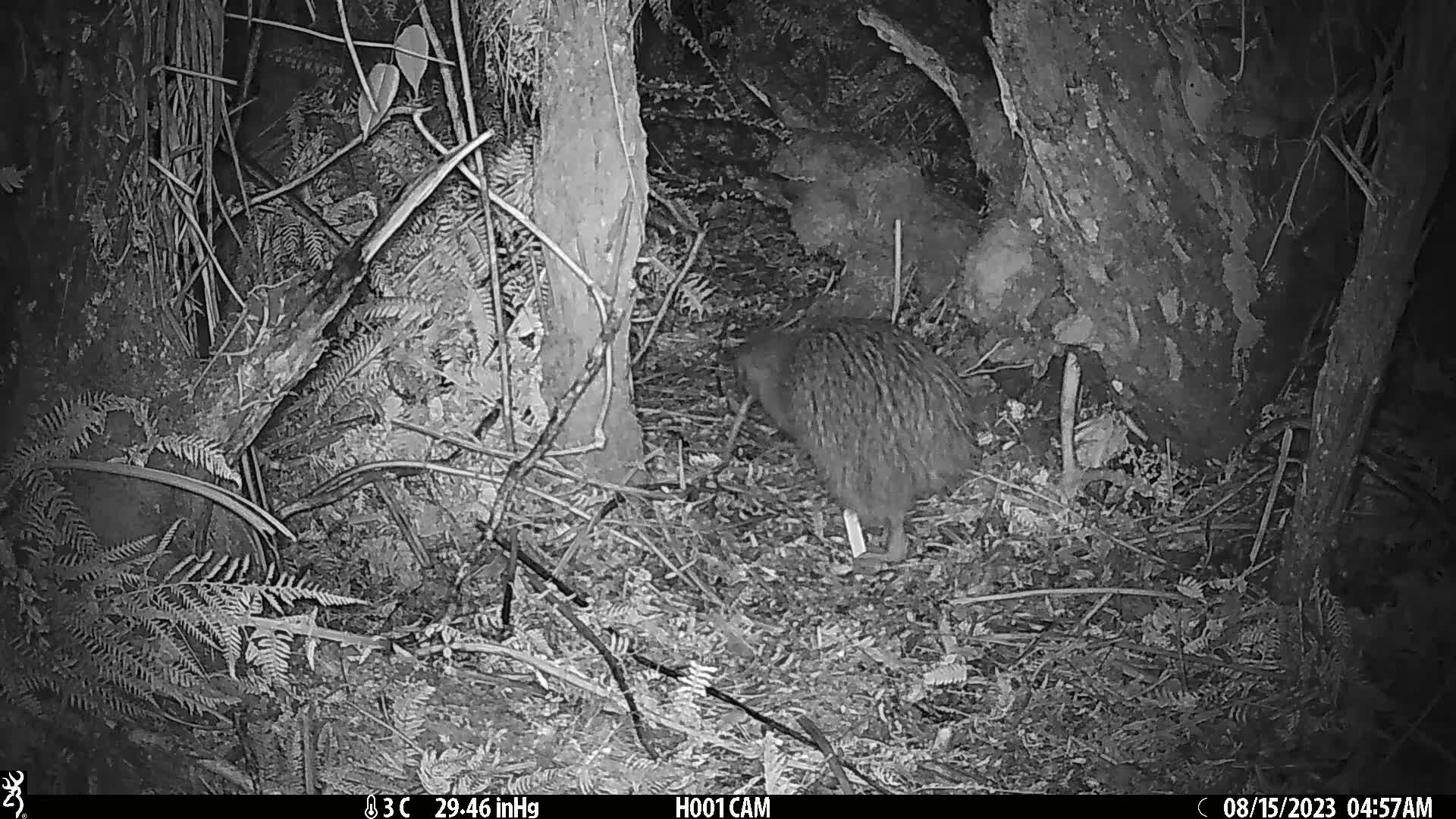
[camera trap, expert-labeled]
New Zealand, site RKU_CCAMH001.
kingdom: Animalia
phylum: Chordata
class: Aves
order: Apterygiformes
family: Apterygidae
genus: Apteryx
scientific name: Apteryx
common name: kiwi